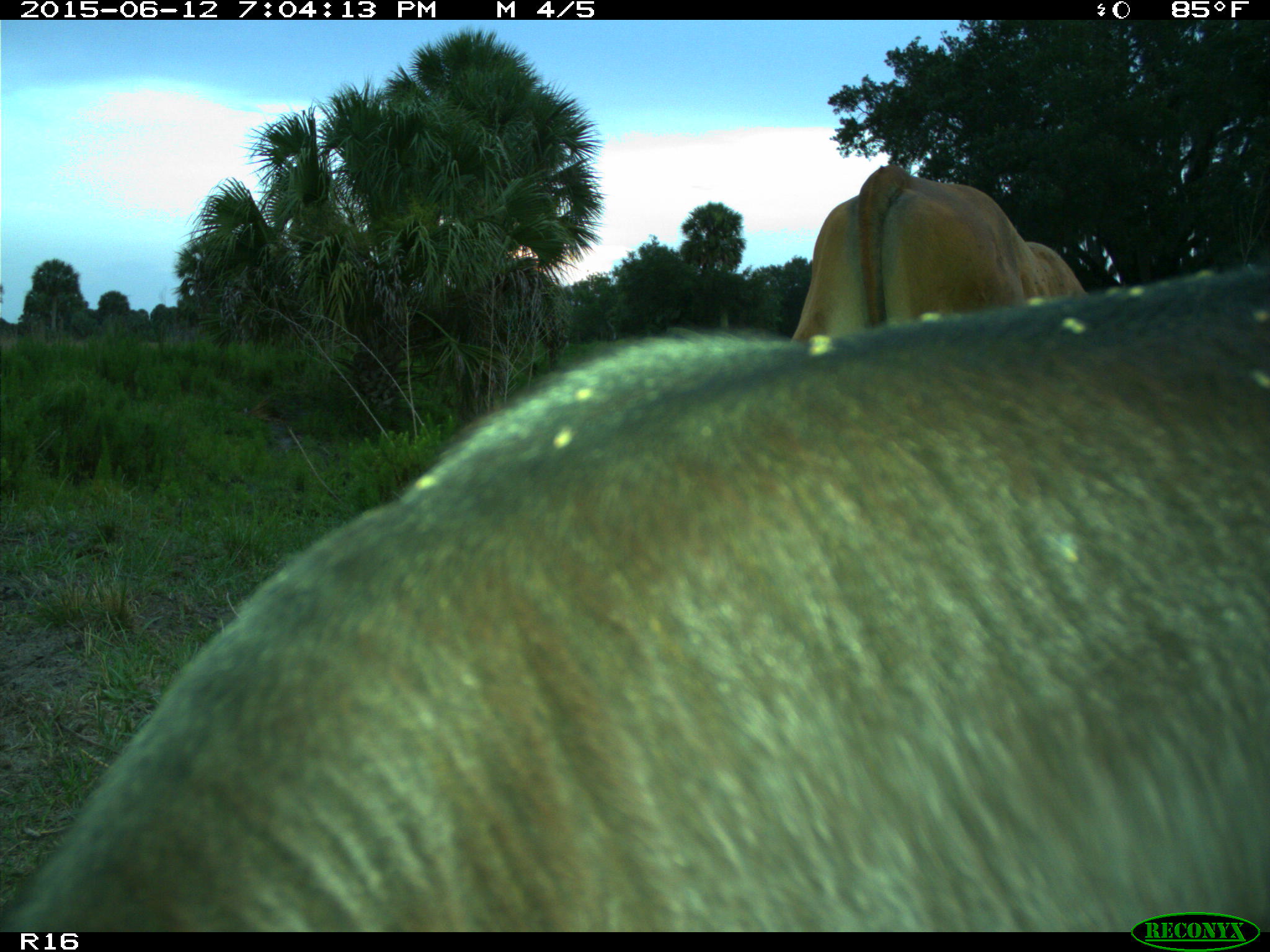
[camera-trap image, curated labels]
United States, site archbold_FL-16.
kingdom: Animalia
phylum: Chordata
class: Mammalia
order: Artiodactyla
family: Bovidae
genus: Bos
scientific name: Bos taurus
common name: domestic cow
Bos taurus (domestic cow).